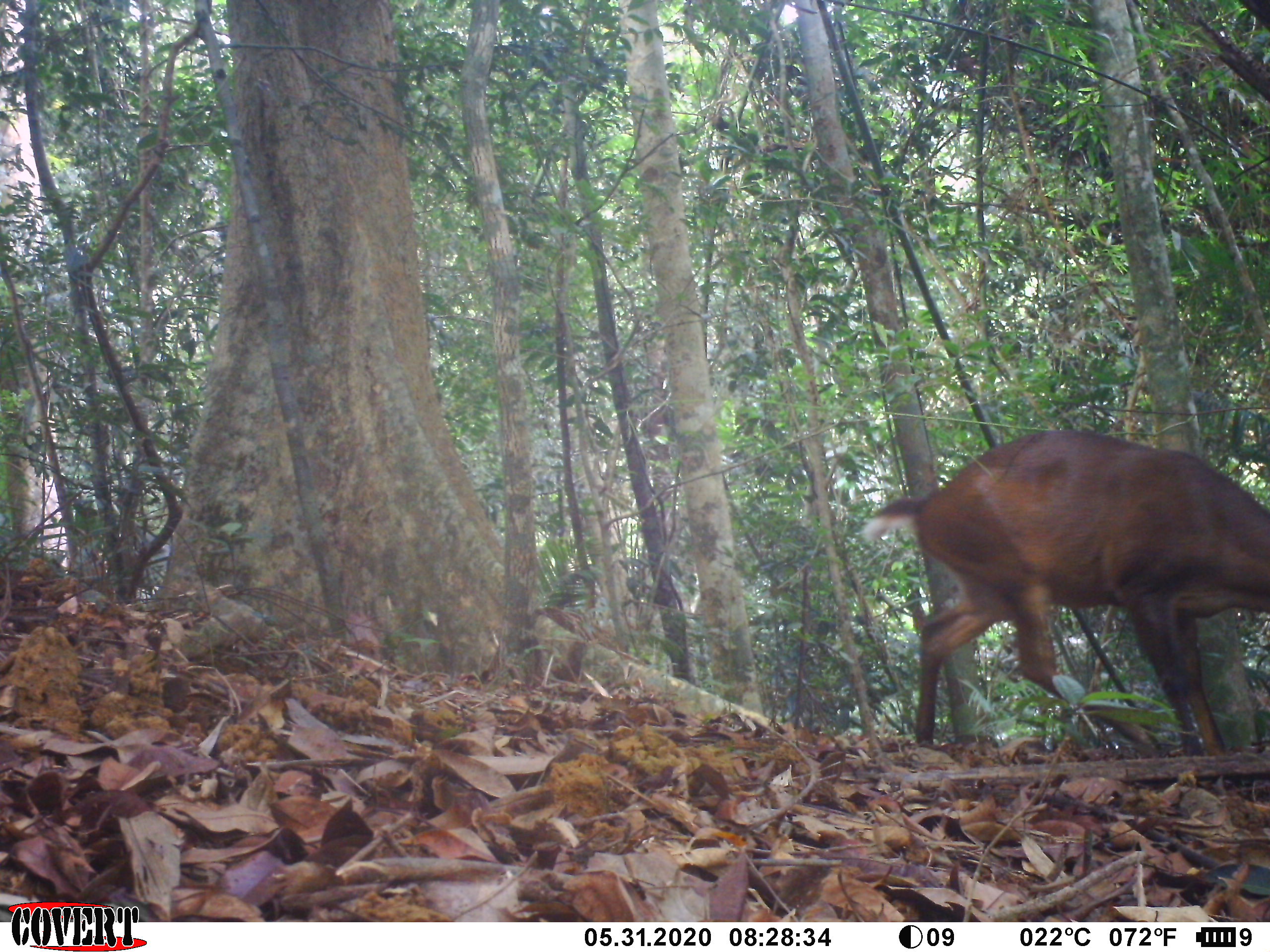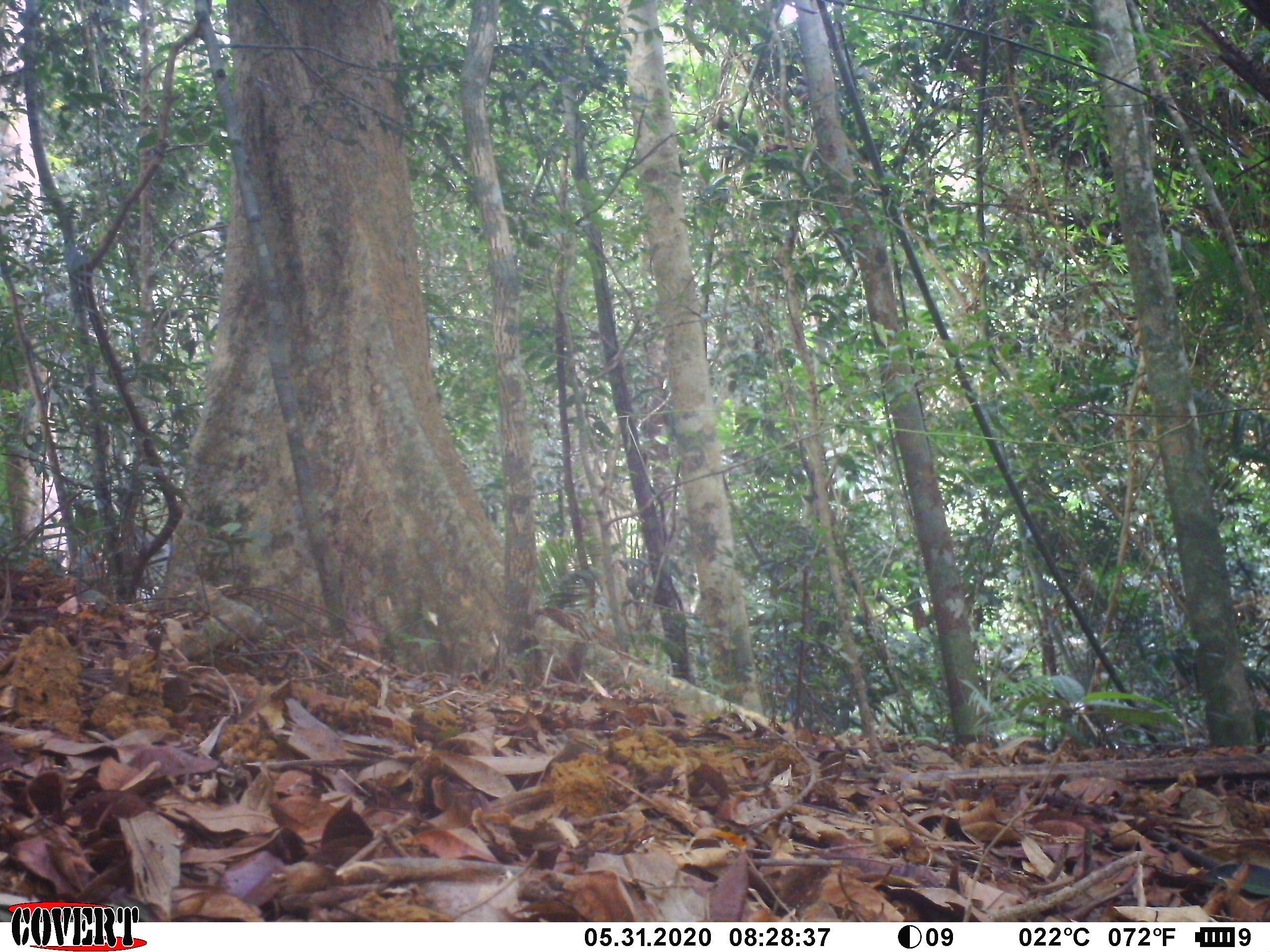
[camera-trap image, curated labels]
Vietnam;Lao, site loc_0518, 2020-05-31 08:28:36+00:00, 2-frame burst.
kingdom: Animalia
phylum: Chordata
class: Mammalia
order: Artiodactyla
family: Cervidae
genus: Muntiacus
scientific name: Muntiacus vuquangensis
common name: large-antlered muntjac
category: large antlered muntjac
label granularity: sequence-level